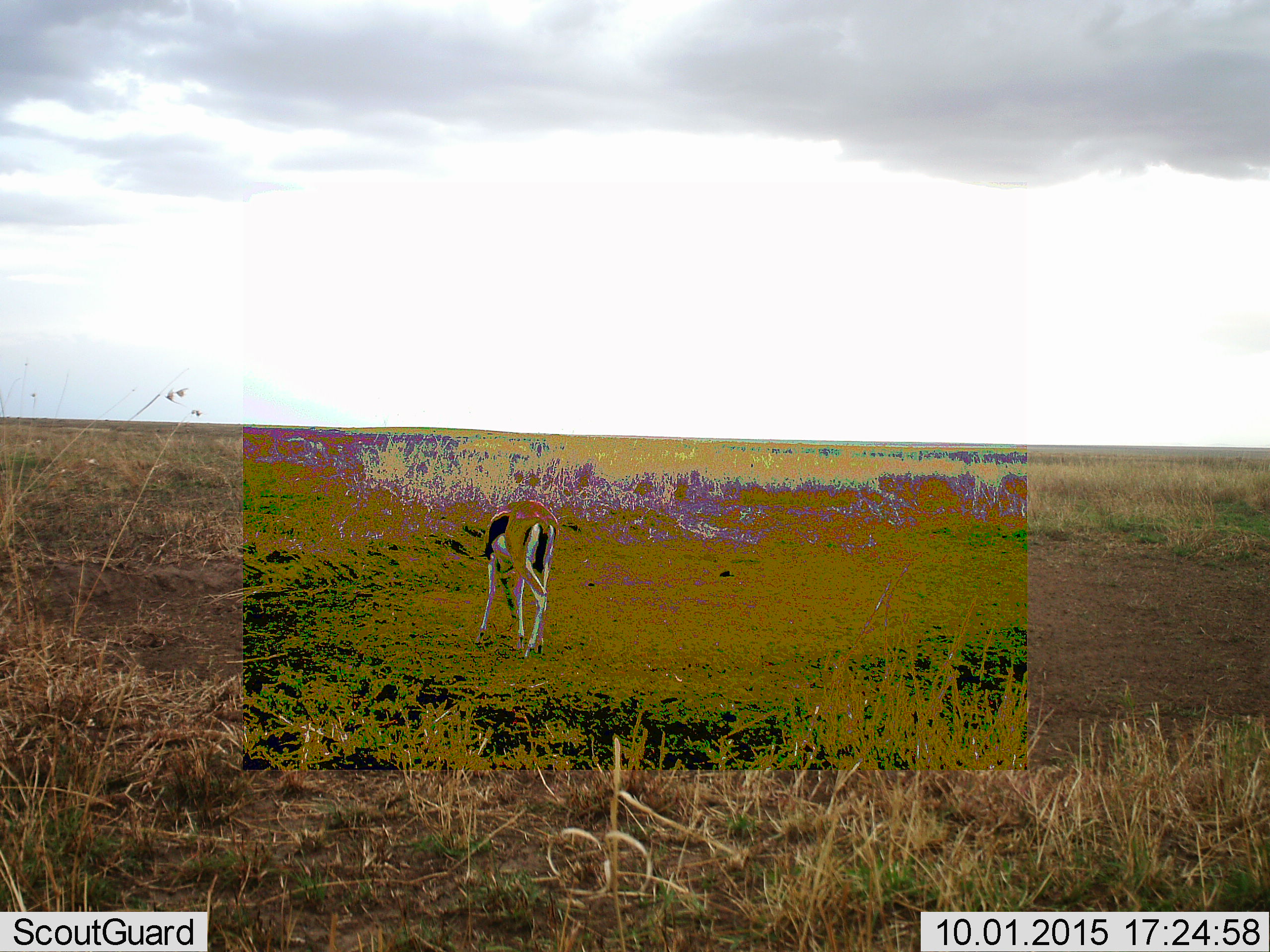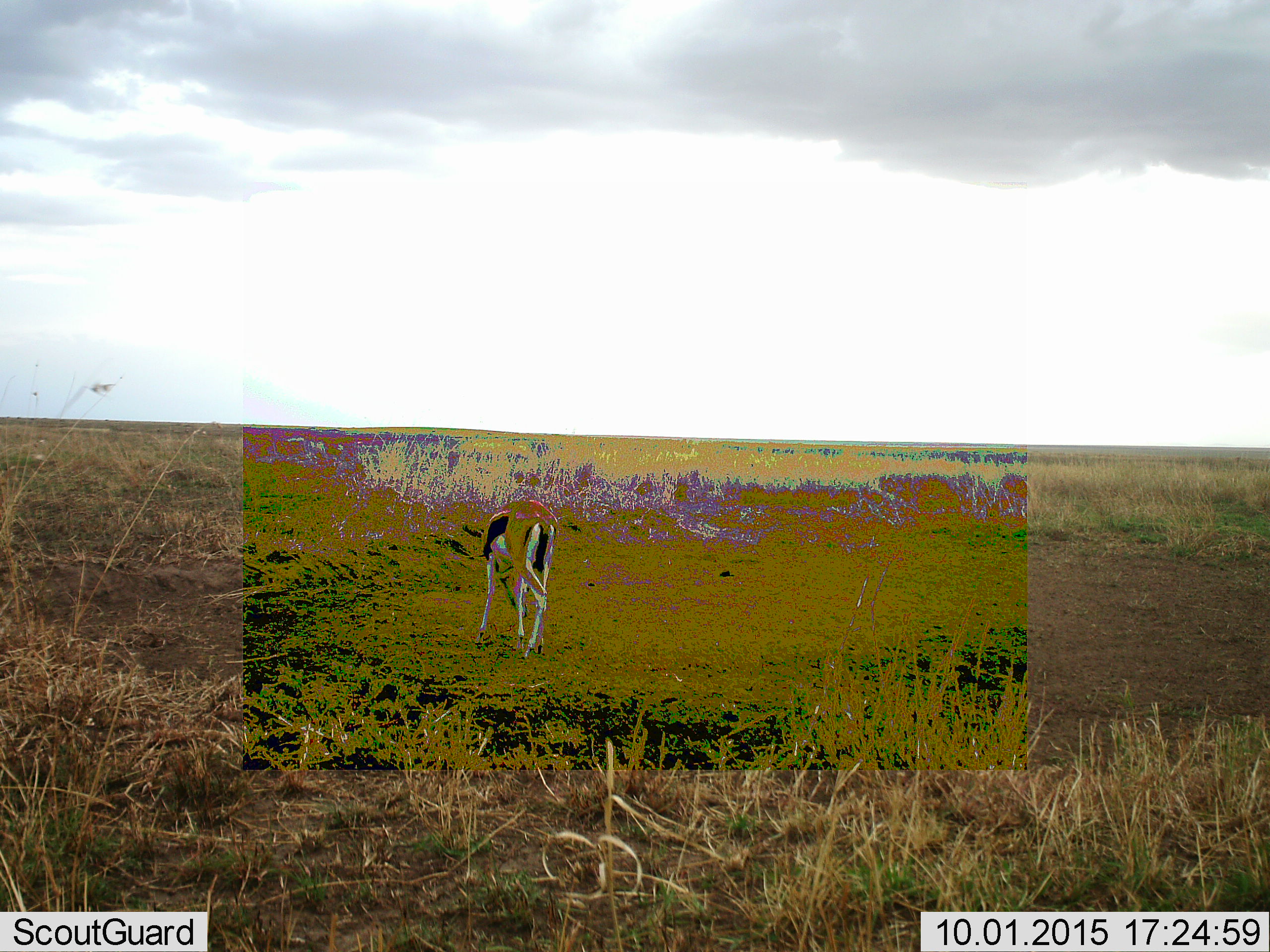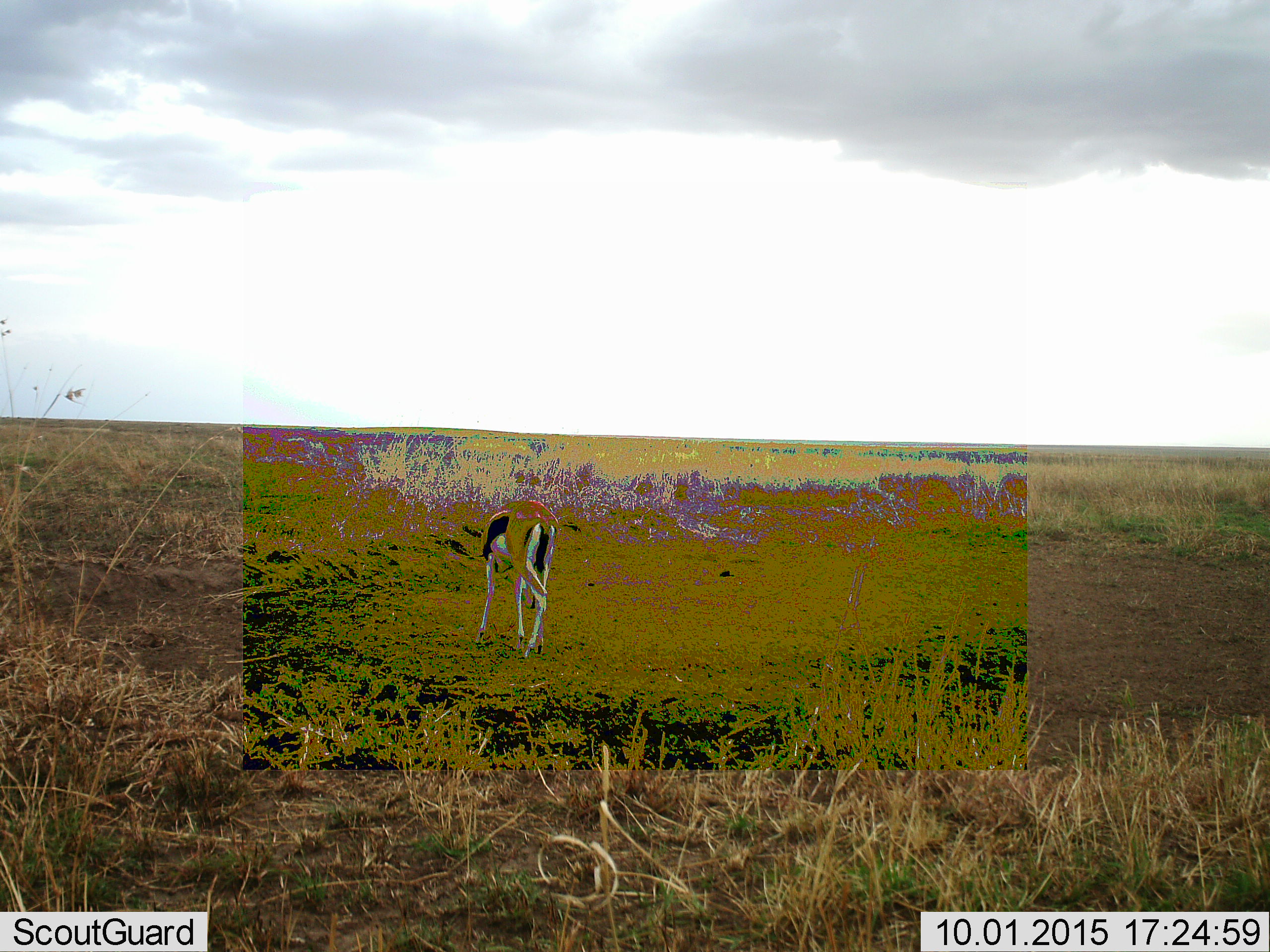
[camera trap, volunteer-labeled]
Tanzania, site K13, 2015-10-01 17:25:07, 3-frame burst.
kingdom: Animalia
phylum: Chordata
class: Mammalia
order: Artiodactyla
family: Bovidae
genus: Eudorcas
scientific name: Eudorcas thomsonii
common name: thomson's gazelle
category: gazellethomsons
Gazellethomsons (thomson's gazelle) (Eudorcas thomsonii), count 1. Behavior (volunteer vote fractions): standing 25%, resting 0%, moving 25%, interacting 0%. Young present (vote fraction): 0%. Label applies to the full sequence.